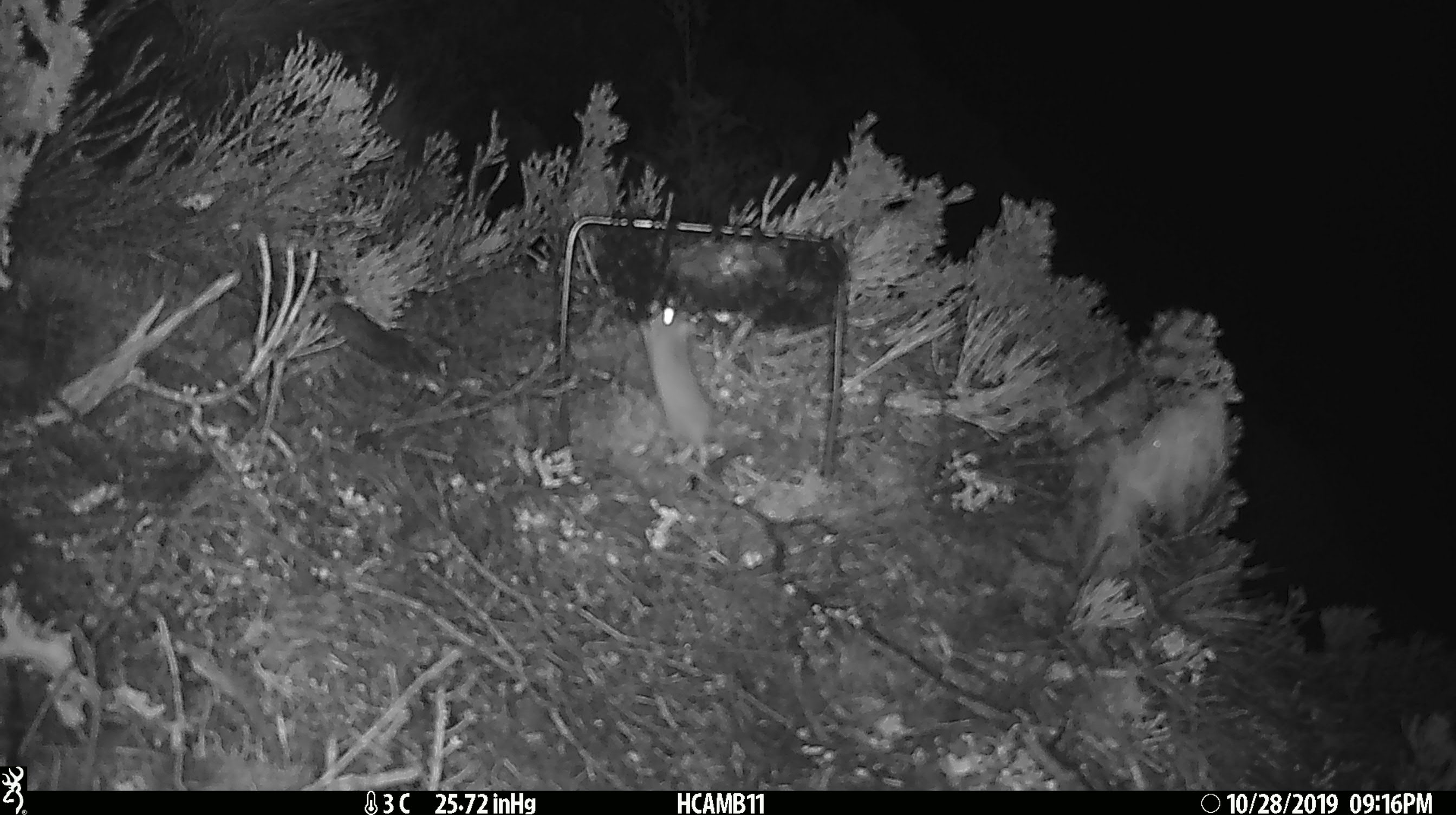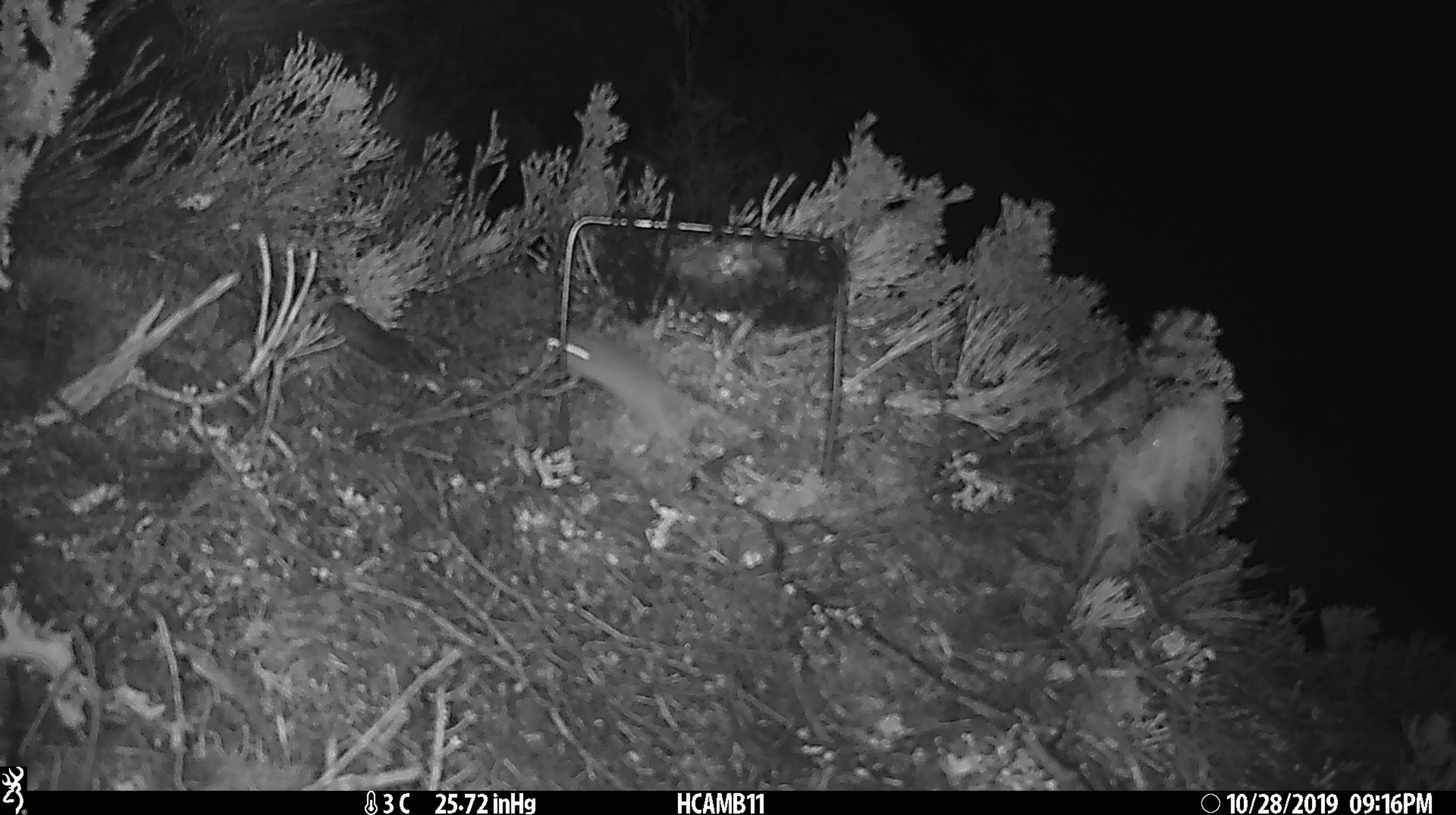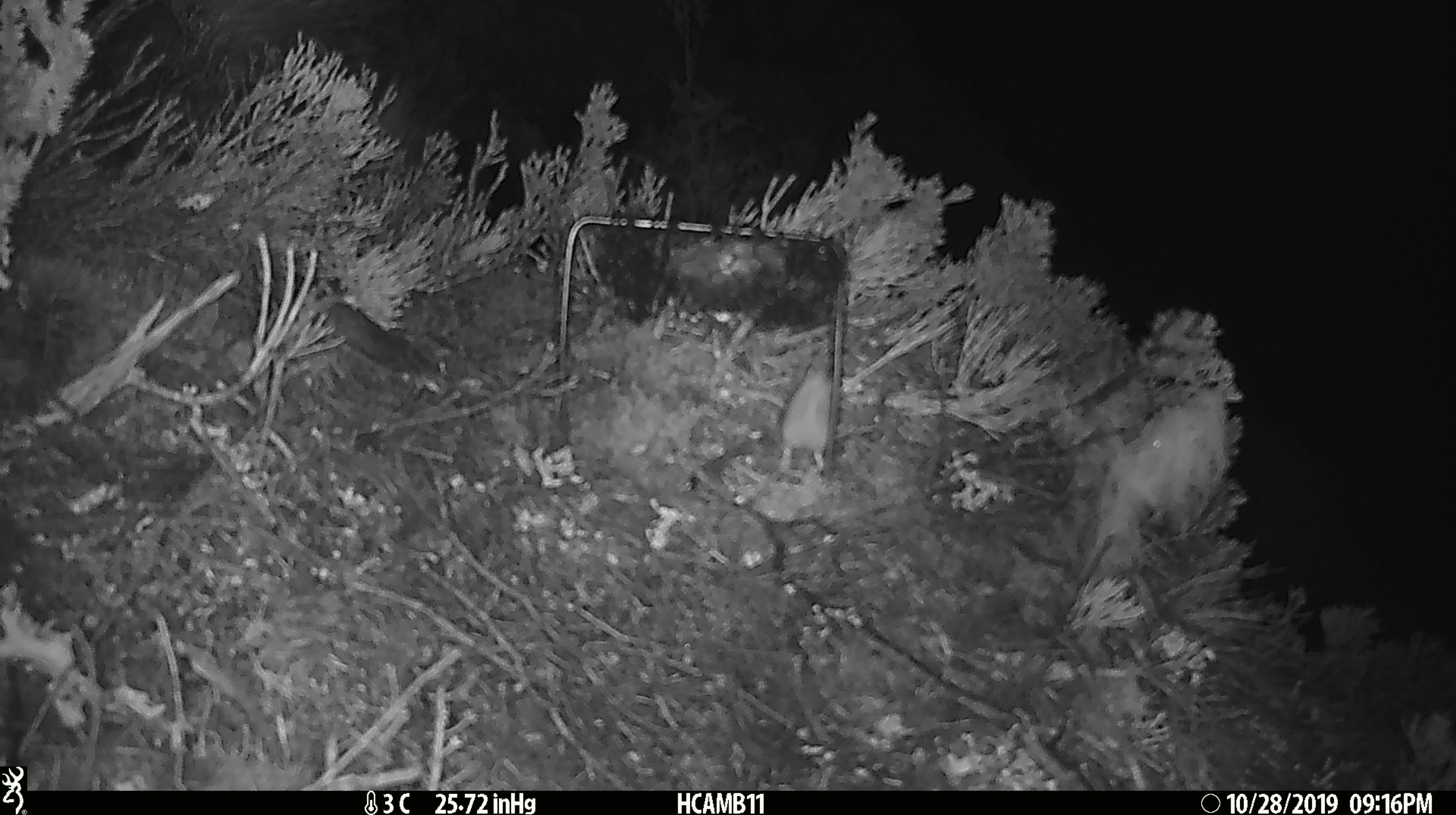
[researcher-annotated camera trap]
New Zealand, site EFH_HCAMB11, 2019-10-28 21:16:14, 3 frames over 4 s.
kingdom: Animalia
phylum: Chordata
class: Mammalia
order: Rodentia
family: Muridae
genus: Mus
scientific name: Mus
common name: mouse